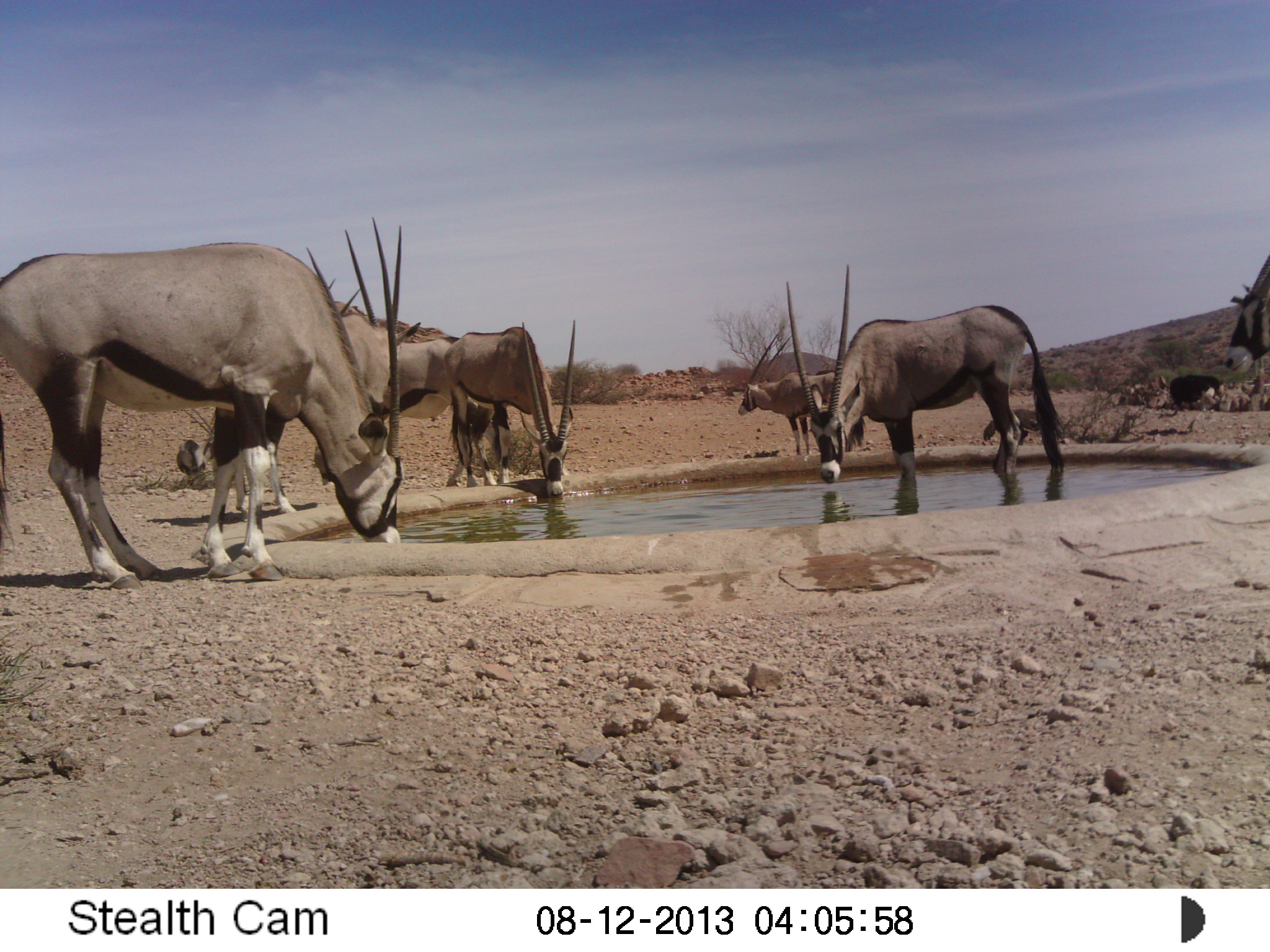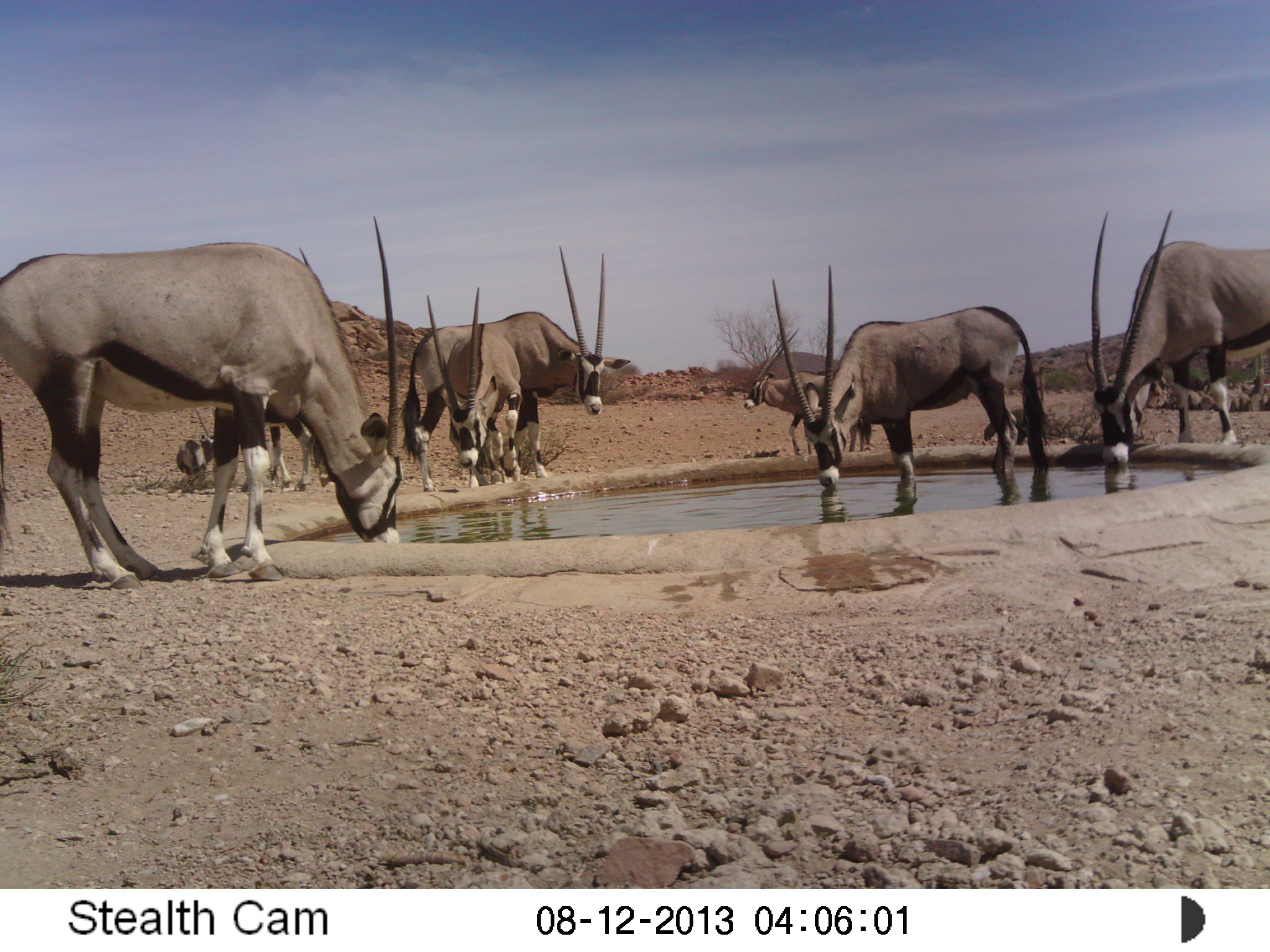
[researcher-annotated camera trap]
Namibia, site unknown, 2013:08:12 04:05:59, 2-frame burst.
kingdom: Animalia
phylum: Chordata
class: Mammalia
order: Artiodactyla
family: Bovidae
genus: Oryx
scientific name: Oryx gazella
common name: gemsbok